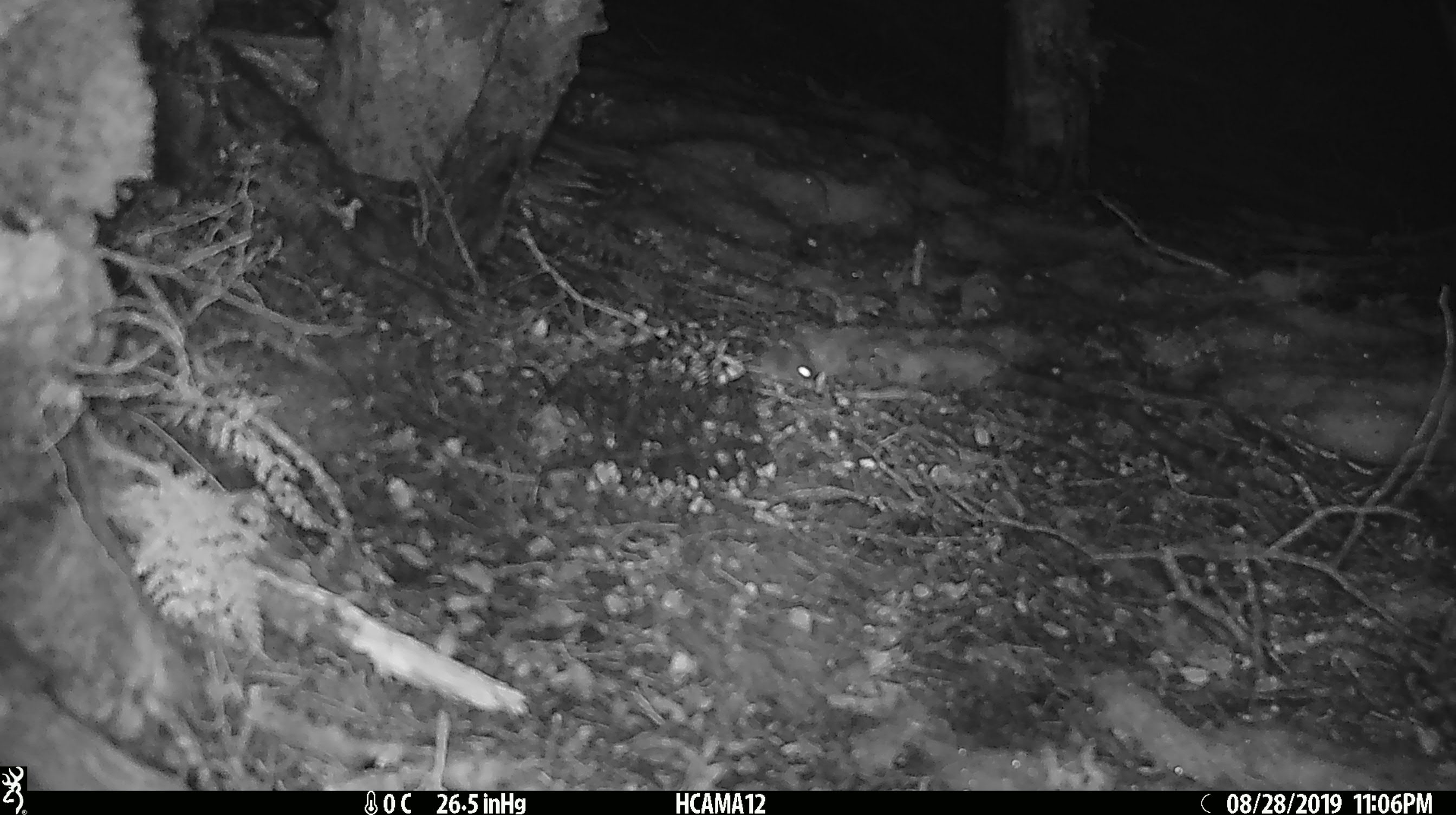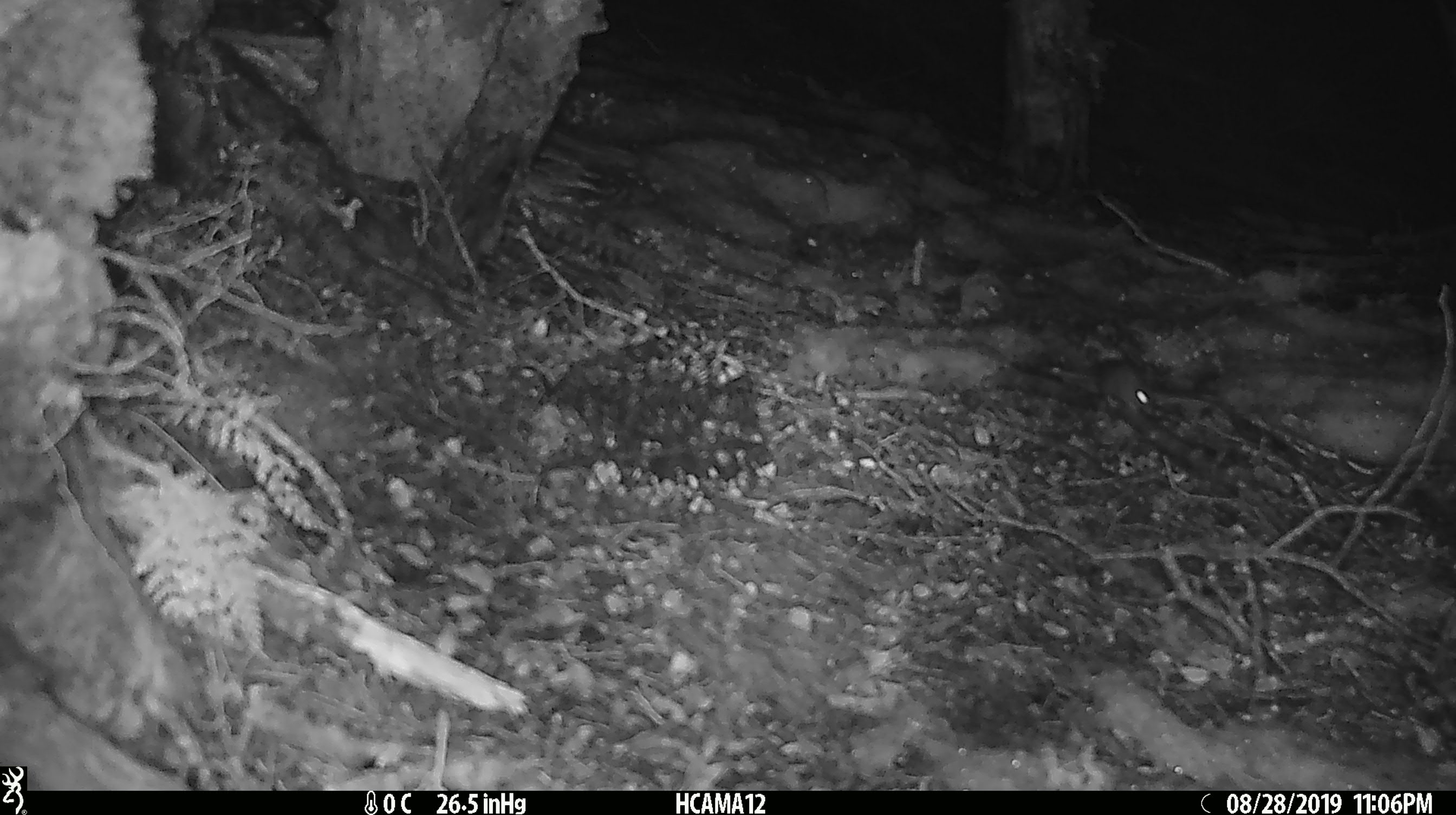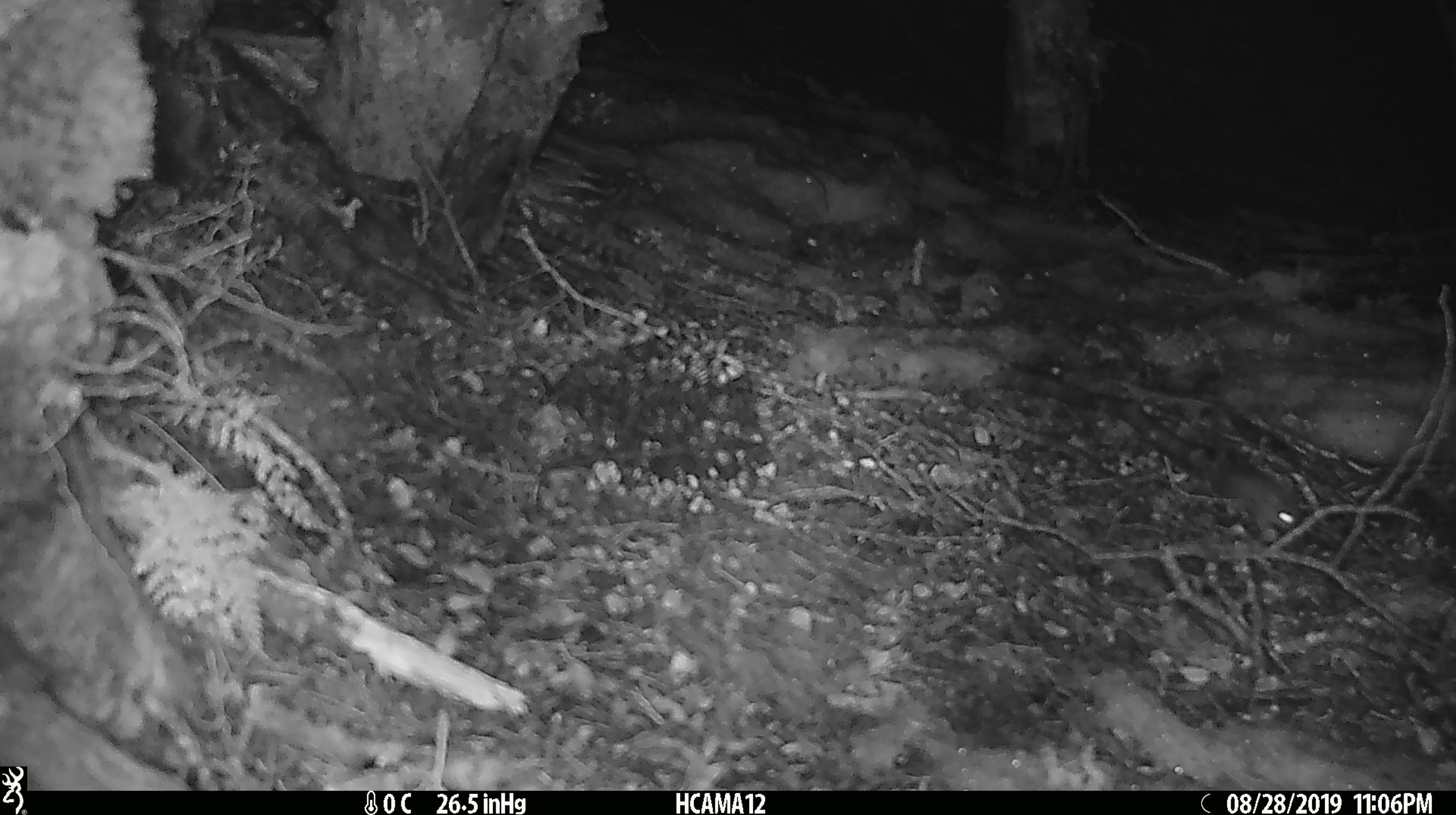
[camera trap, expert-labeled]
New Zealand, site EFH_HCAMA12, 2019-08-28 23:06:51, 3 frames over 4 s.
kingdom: Animalia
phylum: Chordata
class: Mammalia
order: Rodentia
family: Muridae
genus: Mus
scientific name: Mus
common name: mouse